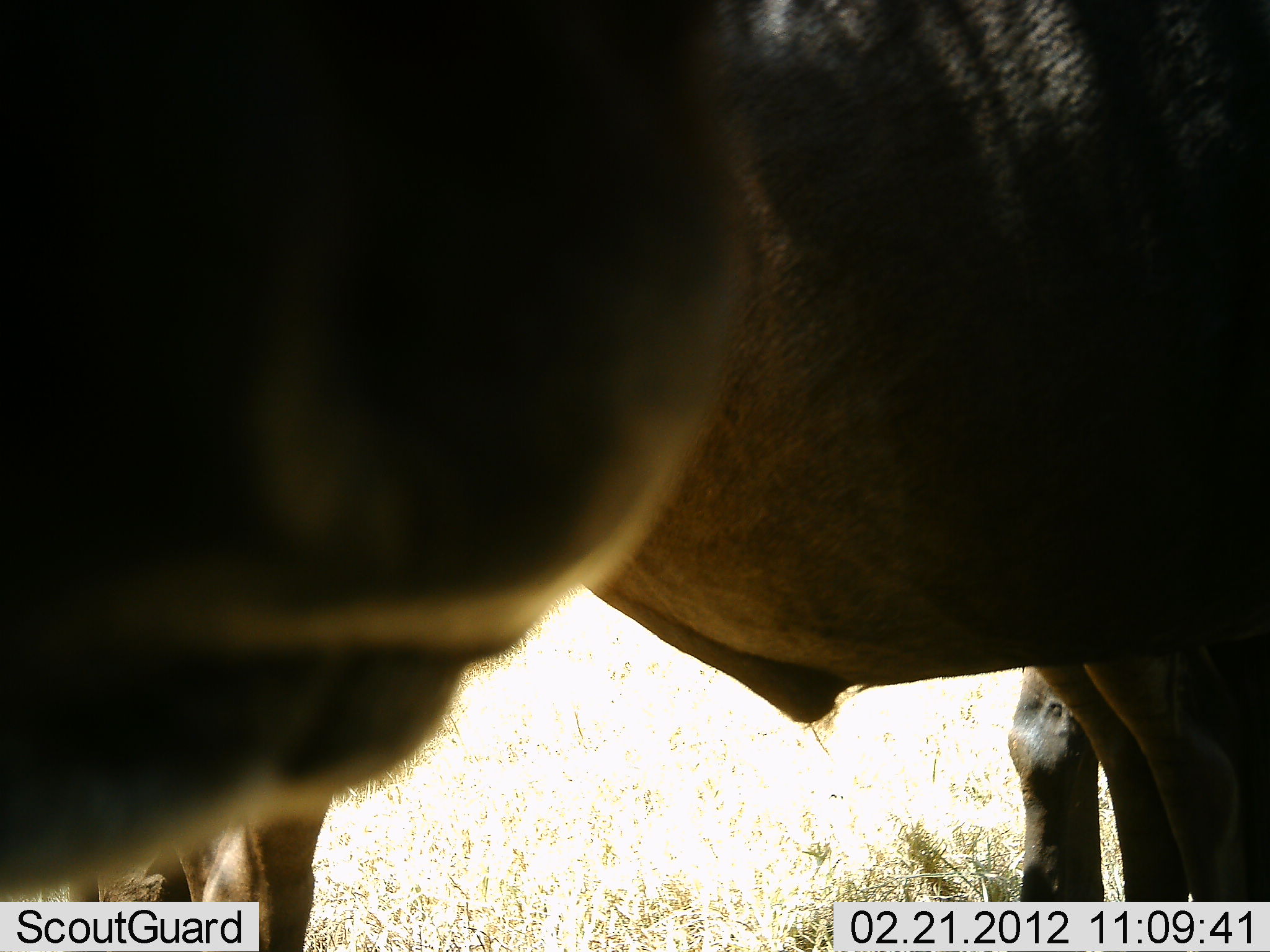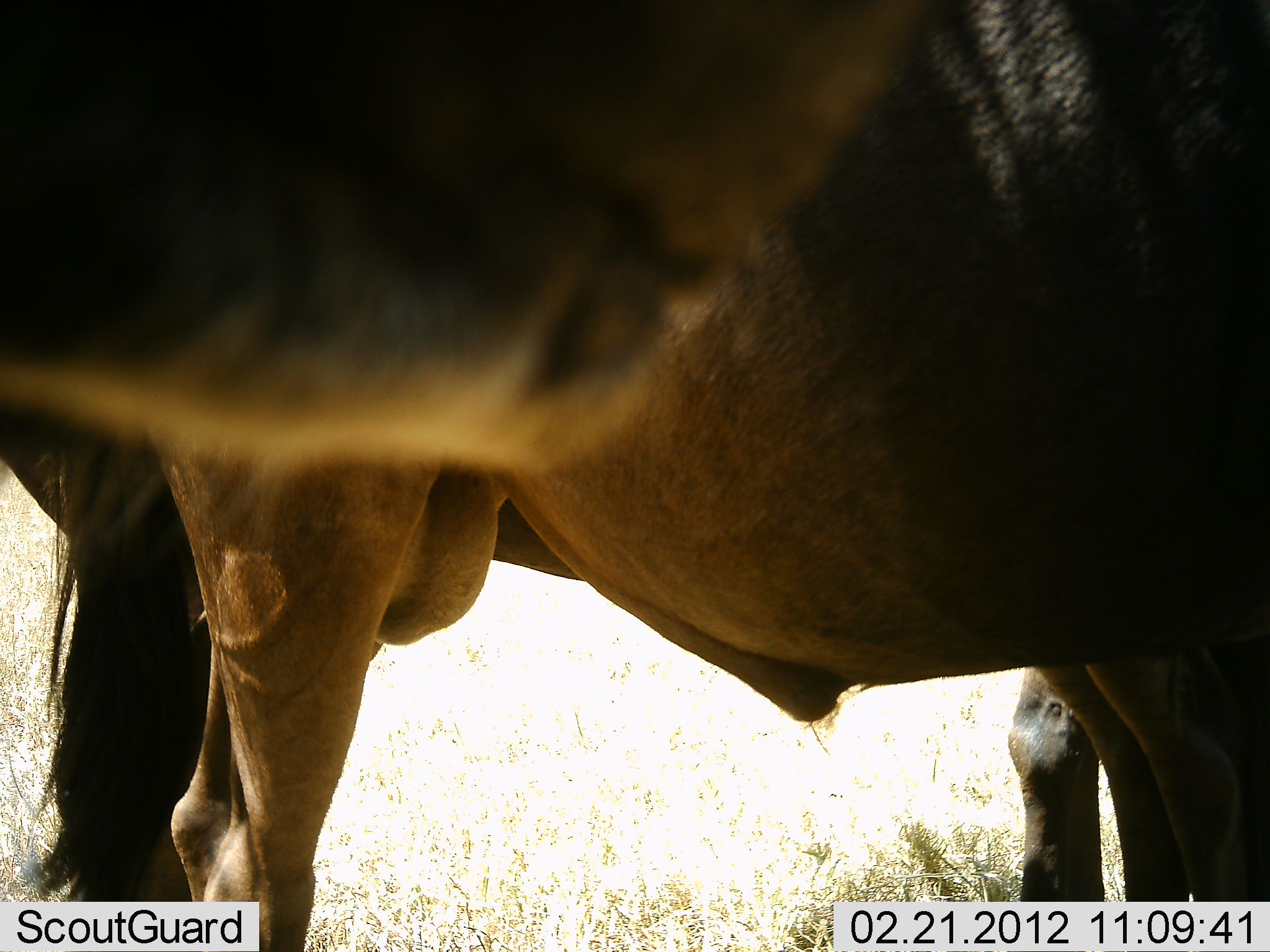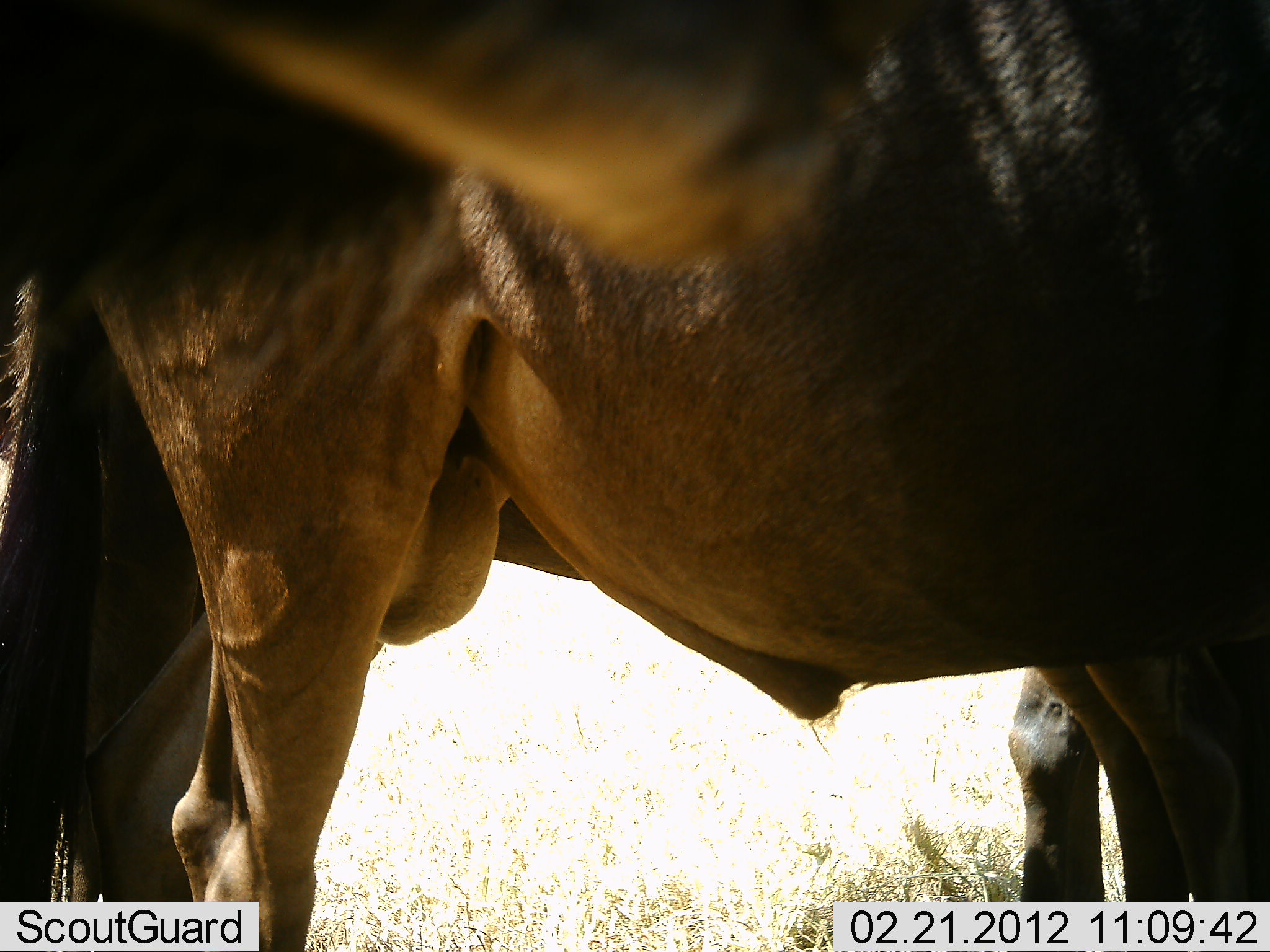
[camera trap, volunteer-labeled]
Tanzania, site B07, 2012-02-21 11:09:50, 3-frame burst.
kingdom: Animalia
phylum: Chordata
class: Mammalia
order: Artiodactyla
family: Bovidae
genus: Connochaetes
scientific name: Connochaetes taurinus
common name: blue wildebeest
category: wildebeest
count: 3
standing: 87%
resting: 7%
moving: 7%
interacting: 0%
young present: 0%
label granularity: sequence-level